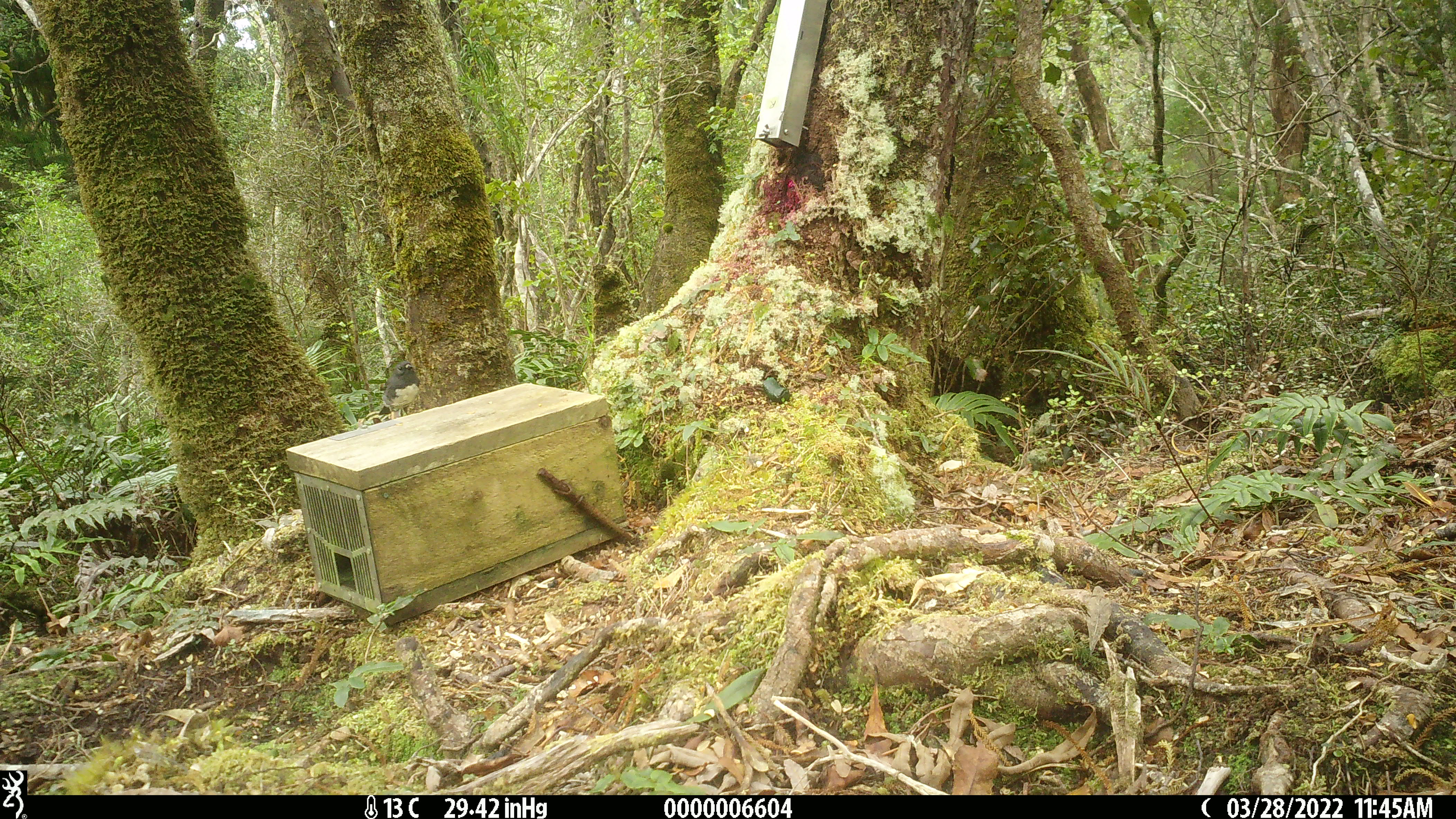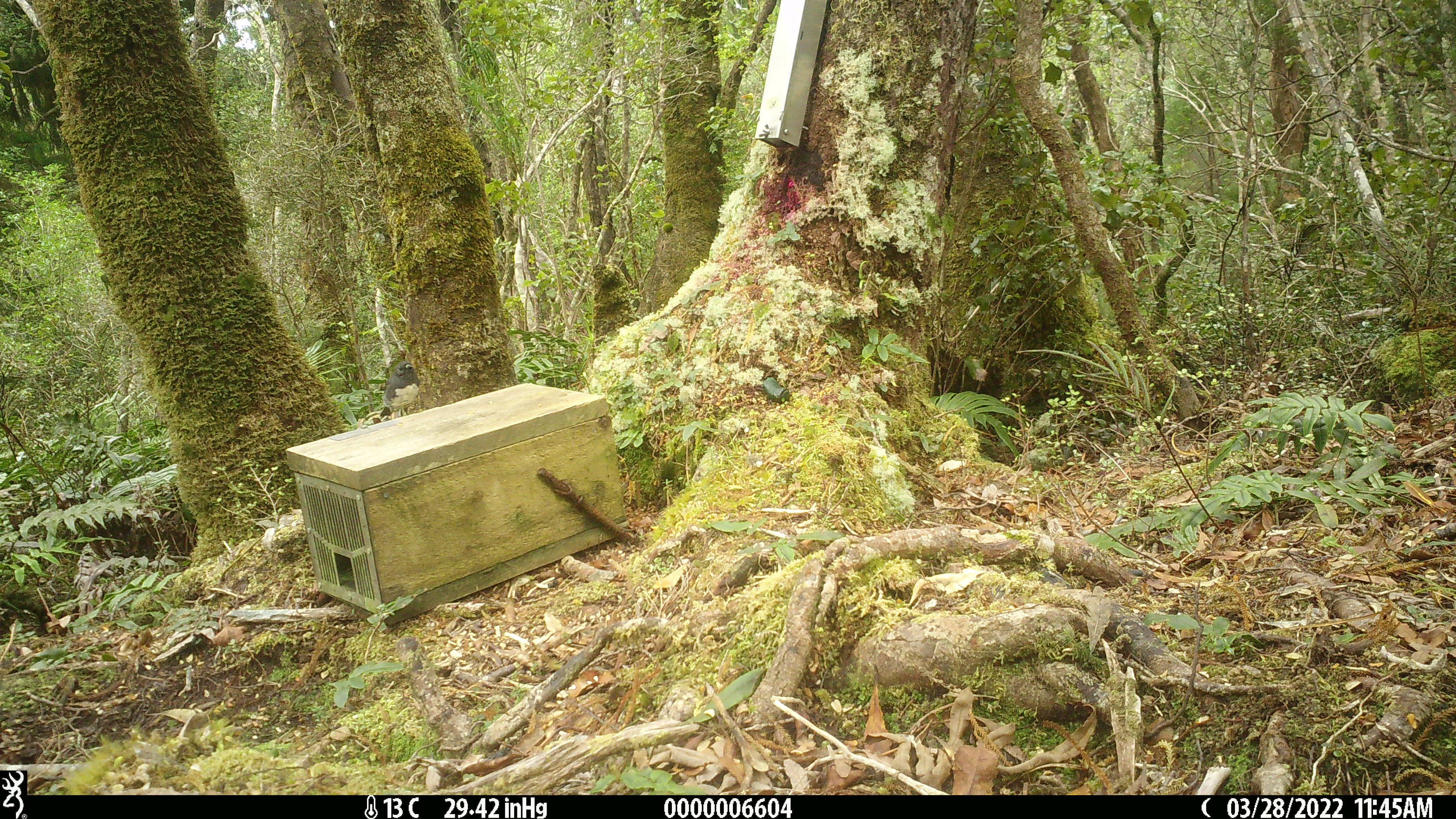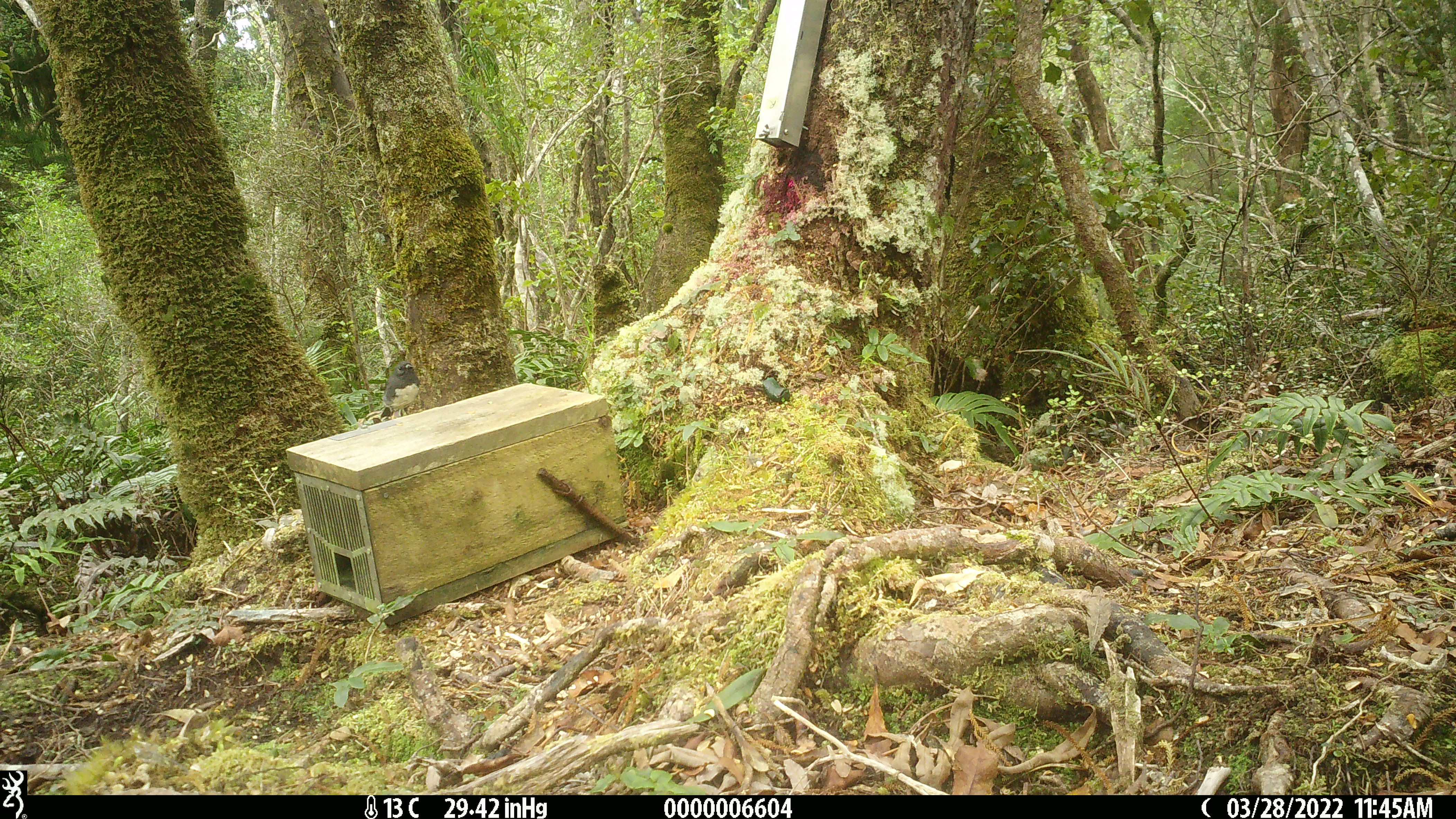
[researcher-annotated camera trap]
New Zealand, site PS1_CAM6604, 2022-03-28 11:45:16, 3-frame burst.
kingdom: Animalia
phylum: Chordata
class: Aves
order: Passeriformes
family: Petroicidae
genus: Petroica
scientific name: Petroica australis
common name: new zealand robin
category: robin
Robin (new zealand robin) (Petroica australis).